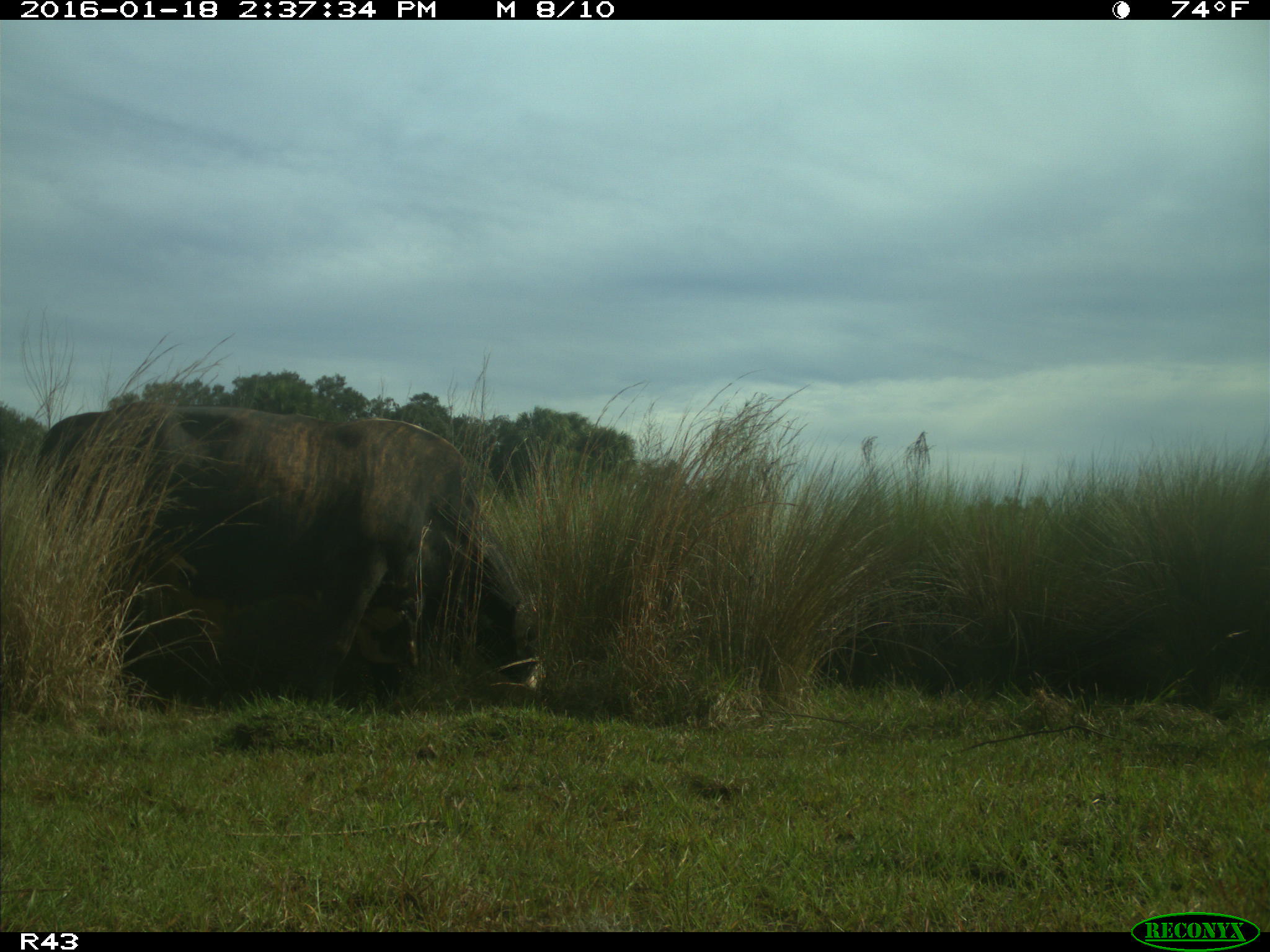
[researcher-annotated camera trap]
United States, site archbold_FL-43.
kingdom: Animalia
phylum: Chordata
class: Mammalia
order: Artiodactyla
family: Bovidae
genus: Bos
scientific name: Bos taurus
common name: domestic cow